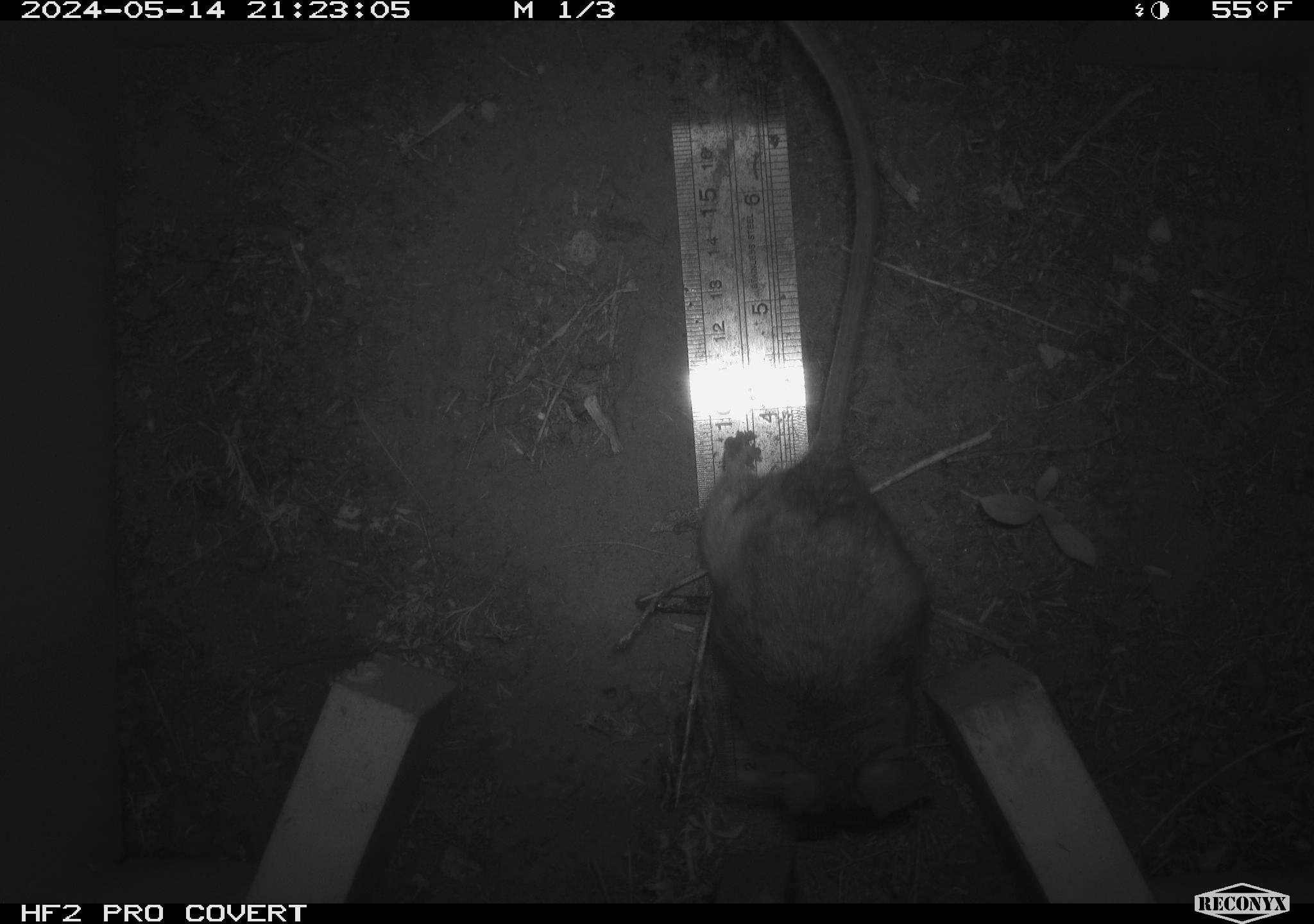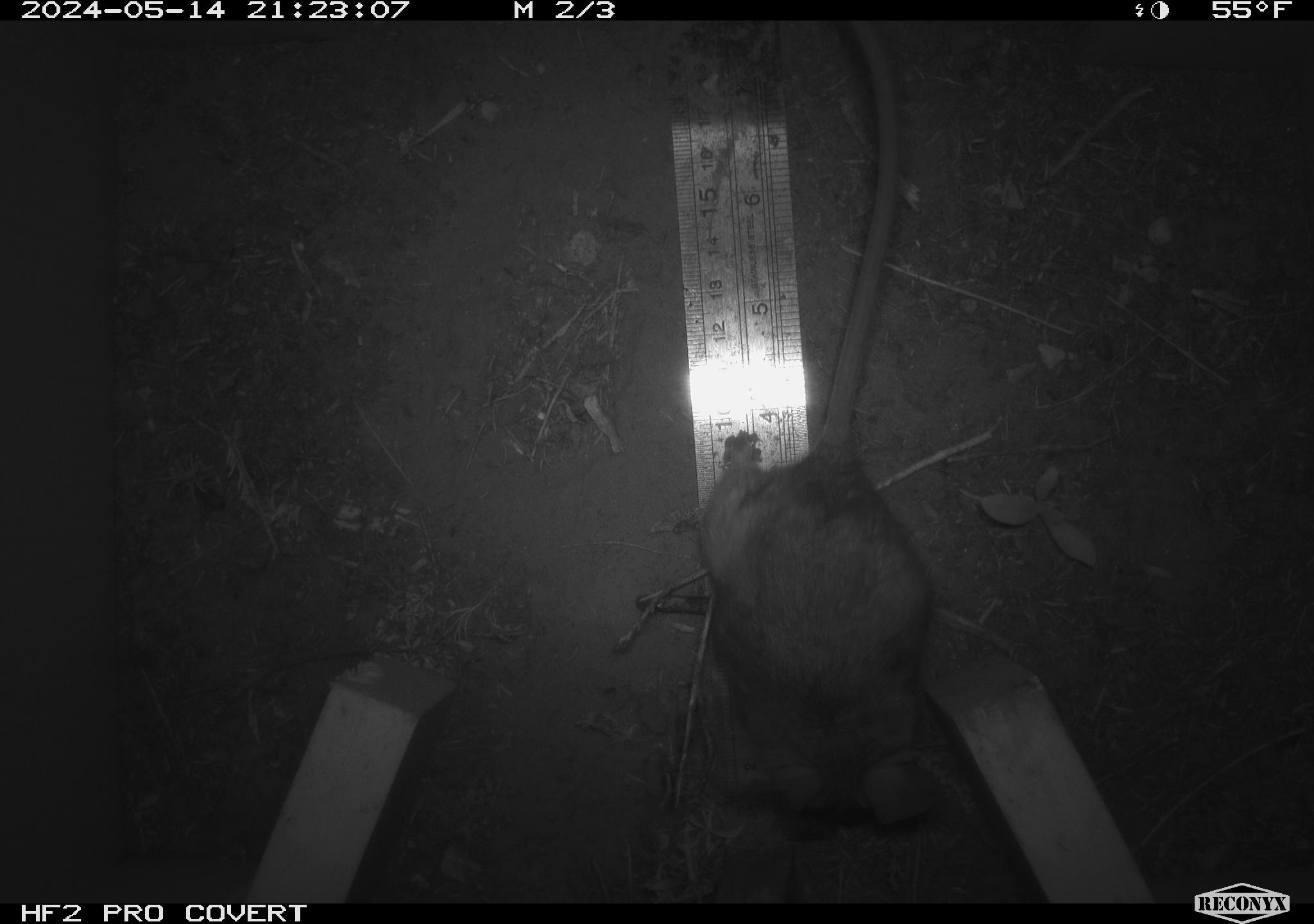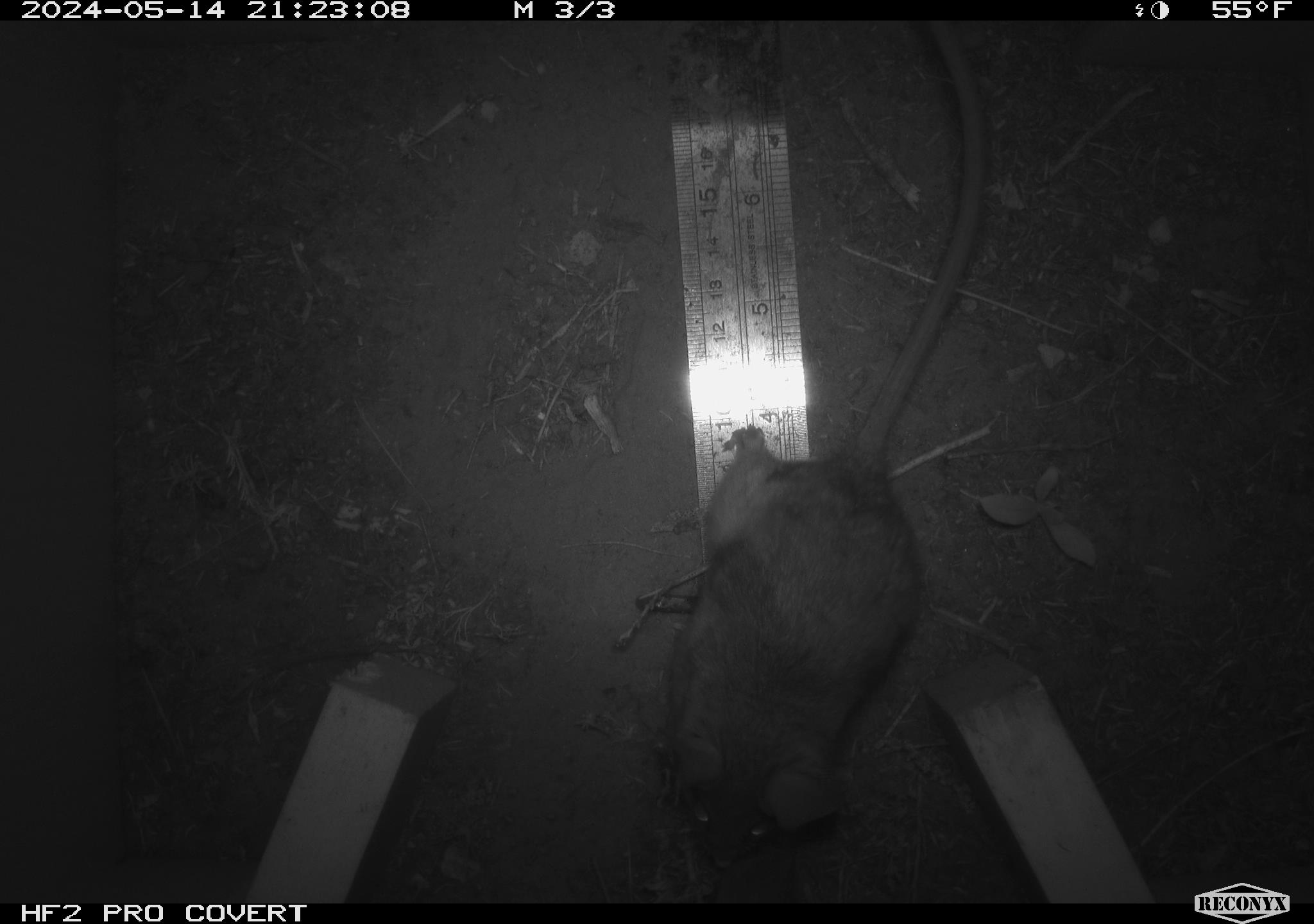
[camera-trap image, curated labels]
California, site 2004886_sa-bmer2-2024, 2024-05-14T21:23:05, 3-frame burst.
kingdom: Animalia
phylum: Chordata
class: Mammalia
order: Rodentia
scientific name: Rodentia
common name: mouse species